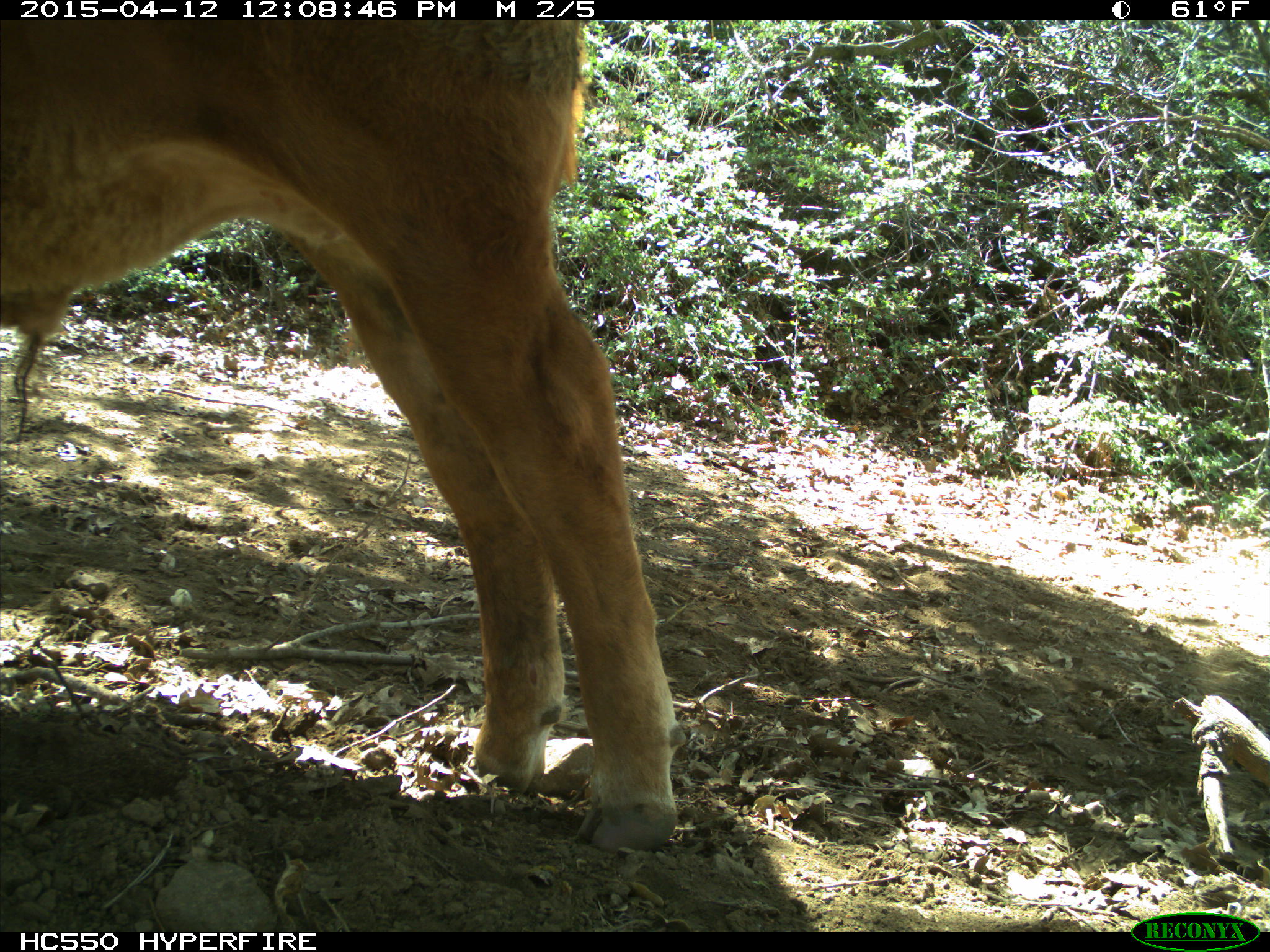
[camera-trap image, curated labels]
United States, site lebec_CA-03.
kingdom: Animalia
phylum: Chordata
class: Mammalia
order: Artiodactyla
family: Bovidae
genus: Bos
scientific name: Bos taurus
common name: domestic cow